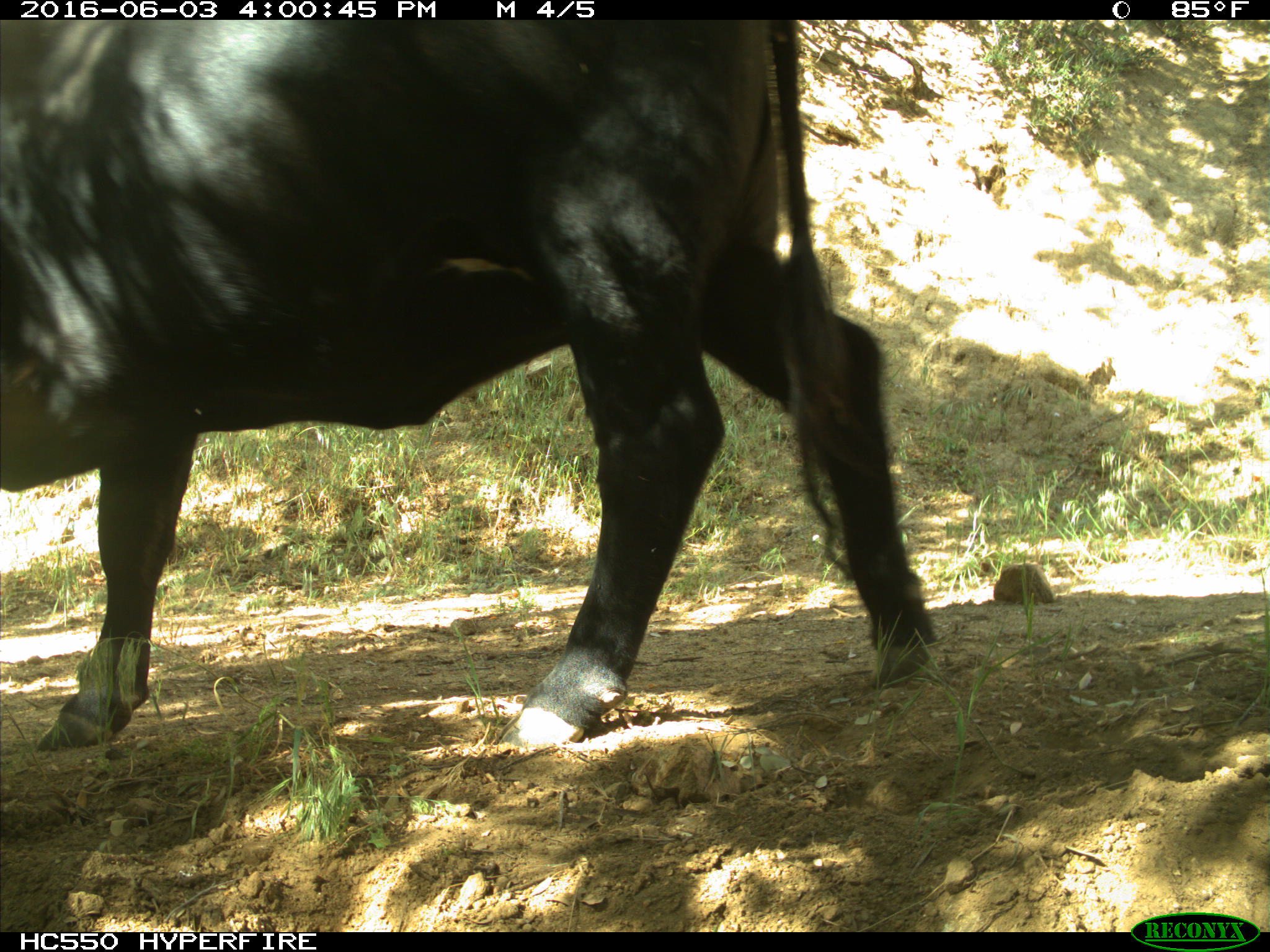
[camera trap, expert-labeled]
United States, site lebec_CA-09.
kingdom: Animalia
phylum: Chordata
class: Mammalia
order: Artiodactyla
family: Bovidae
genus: Bos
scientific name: Bos taurus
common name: domestic cow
Bos taurus (domestic cow).